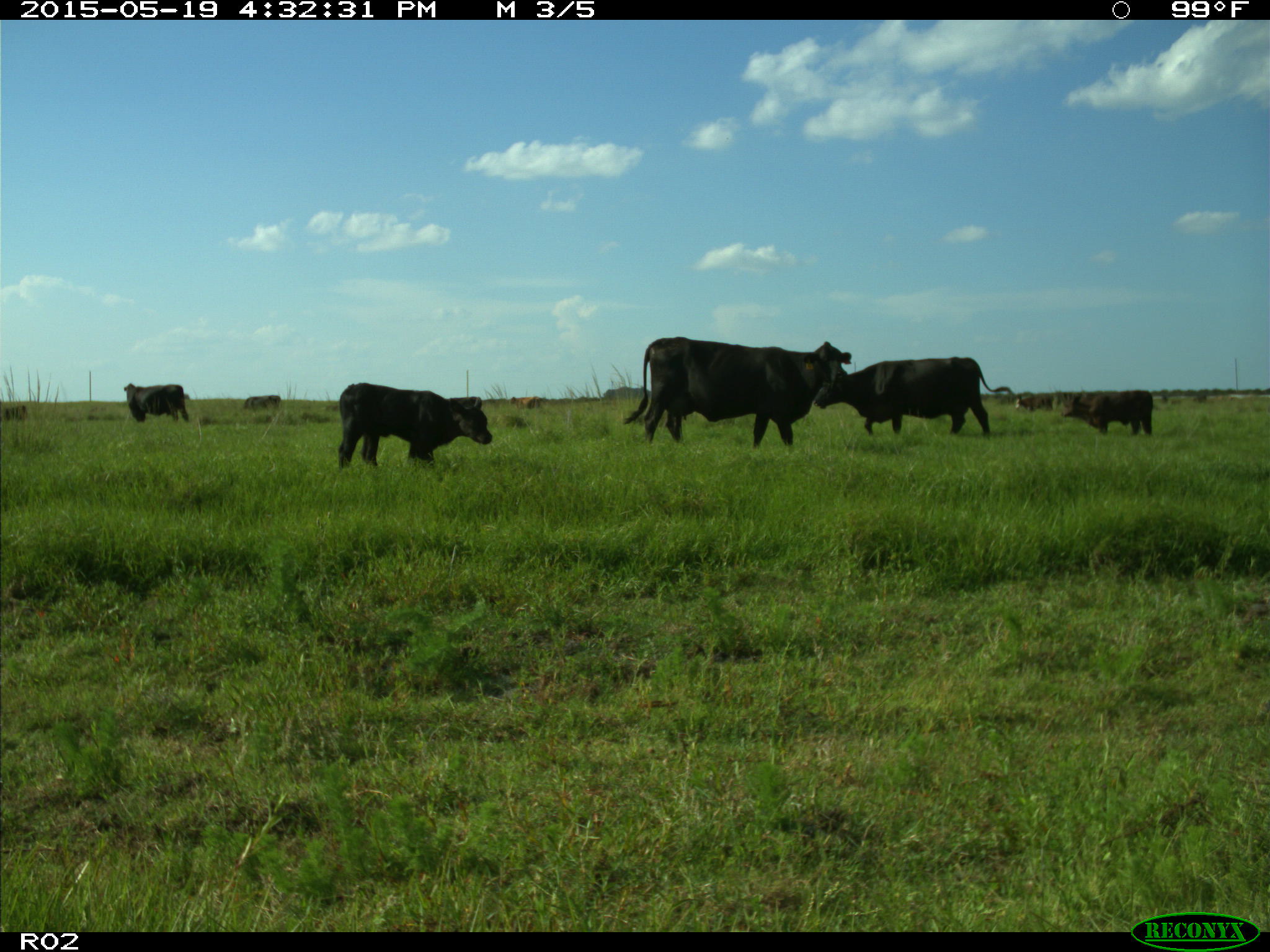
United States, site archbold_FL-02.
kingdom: Animalia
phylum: Chordata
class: Mammalia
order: Artiodactyla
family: Bovidae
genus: Bos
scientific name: Bos taurus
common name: domestic cow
Bos taurus (domestic cow).